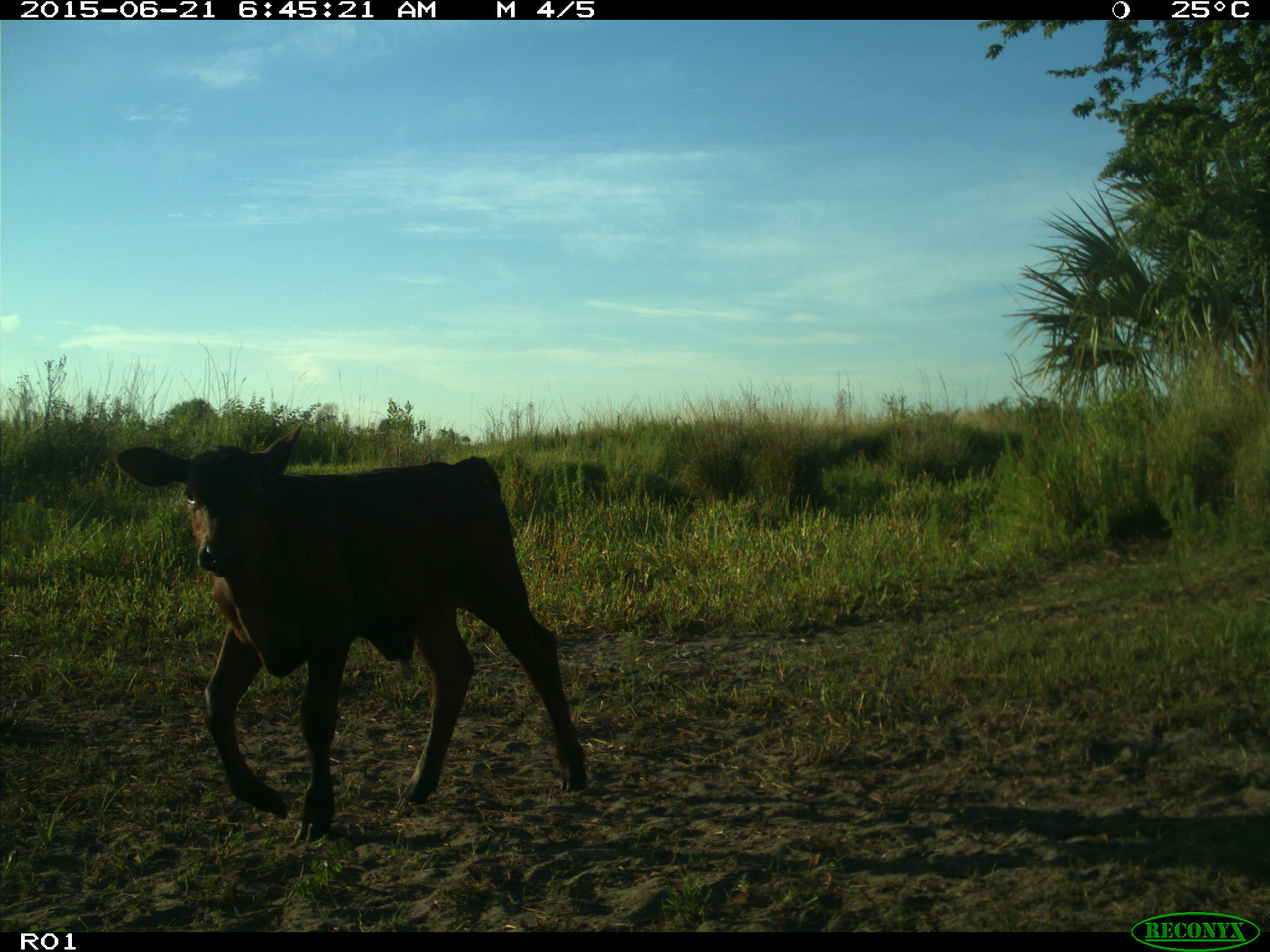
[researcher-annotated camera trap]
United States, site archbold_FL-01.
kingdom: Animalia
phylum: Chordata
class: Mammalia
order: Artiodactyla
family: Bovidae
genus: Bos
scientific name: Bos taurus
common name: domestic cow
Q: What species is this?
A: Bos taurus (domestic cow).